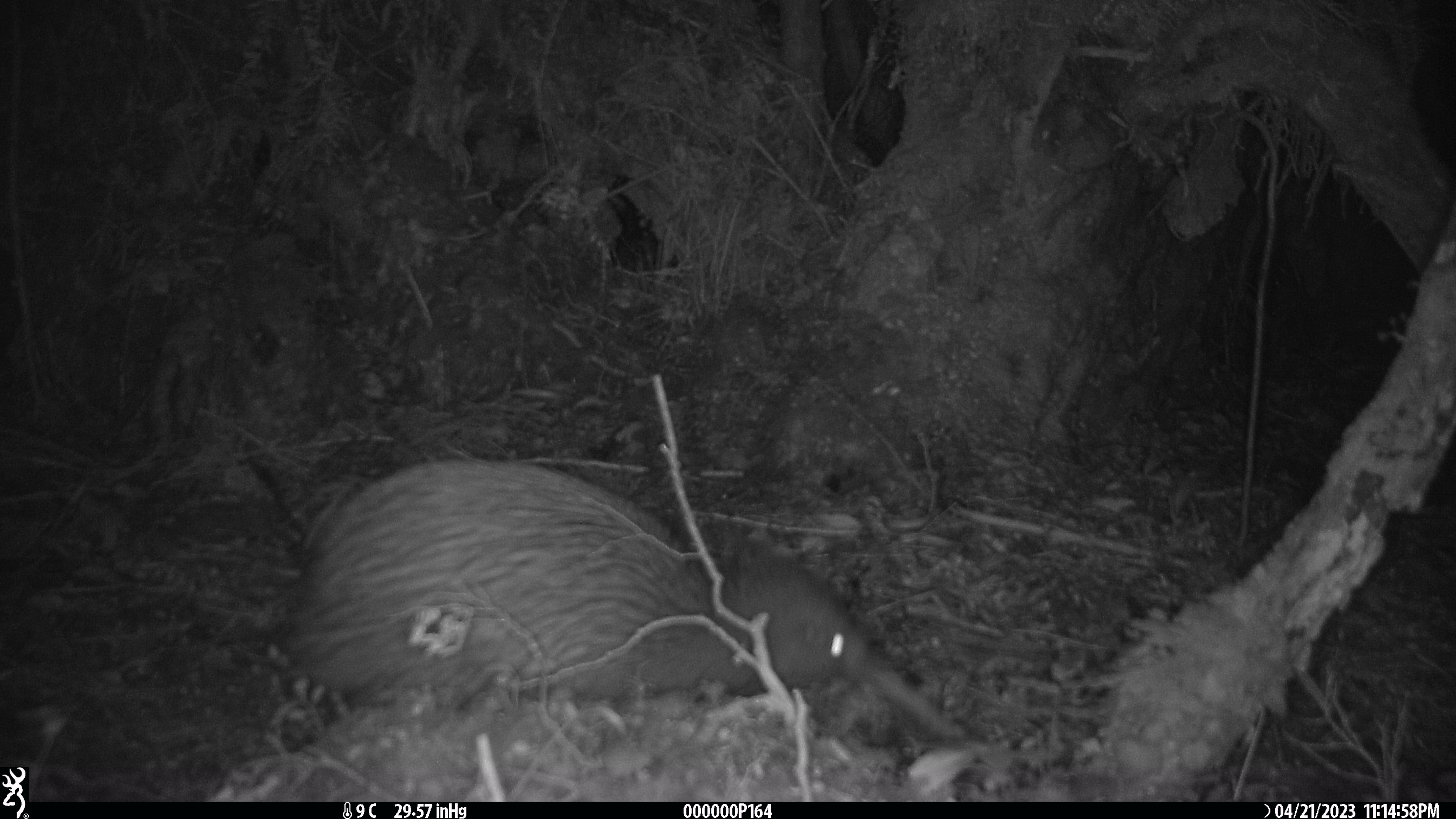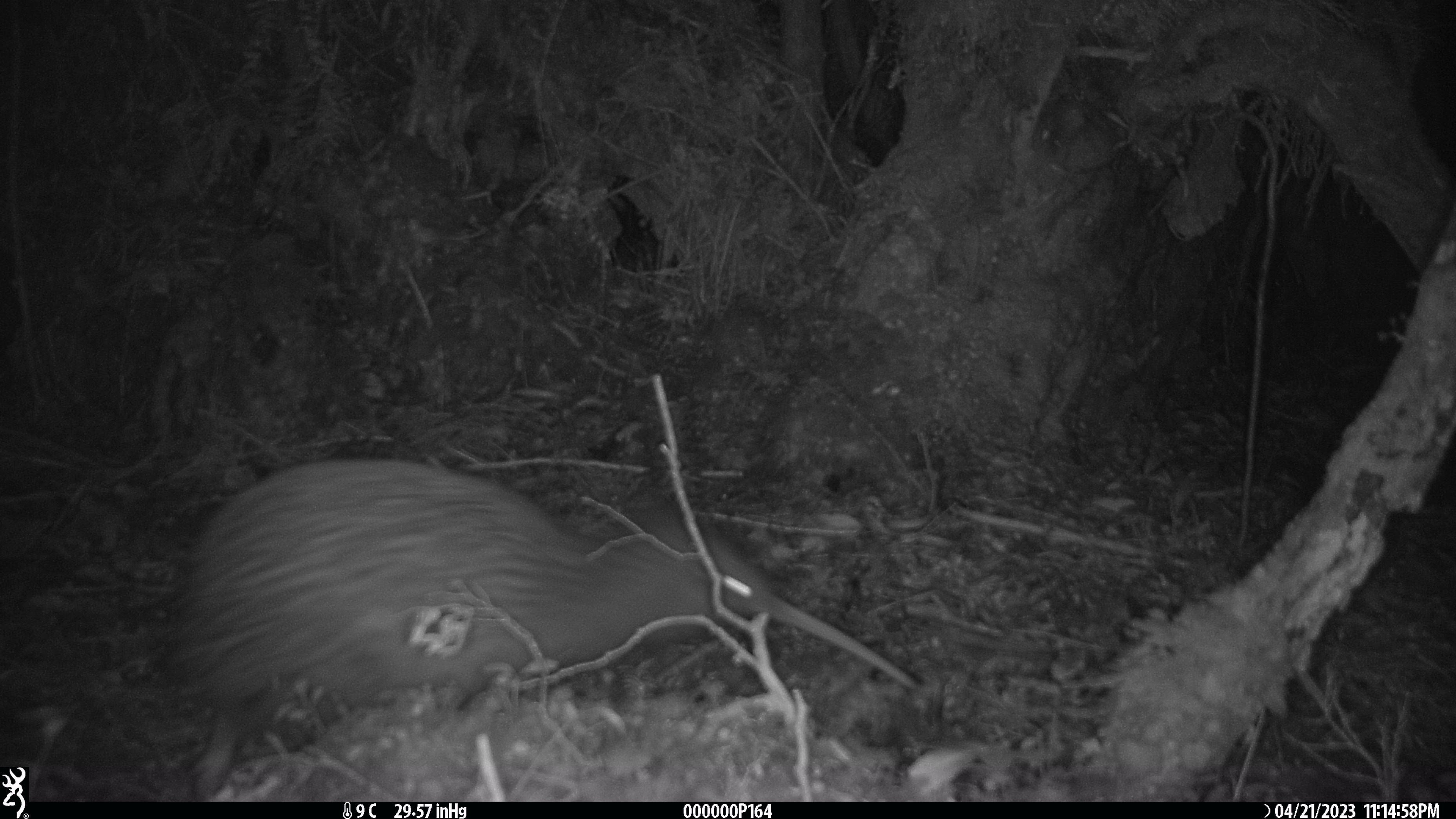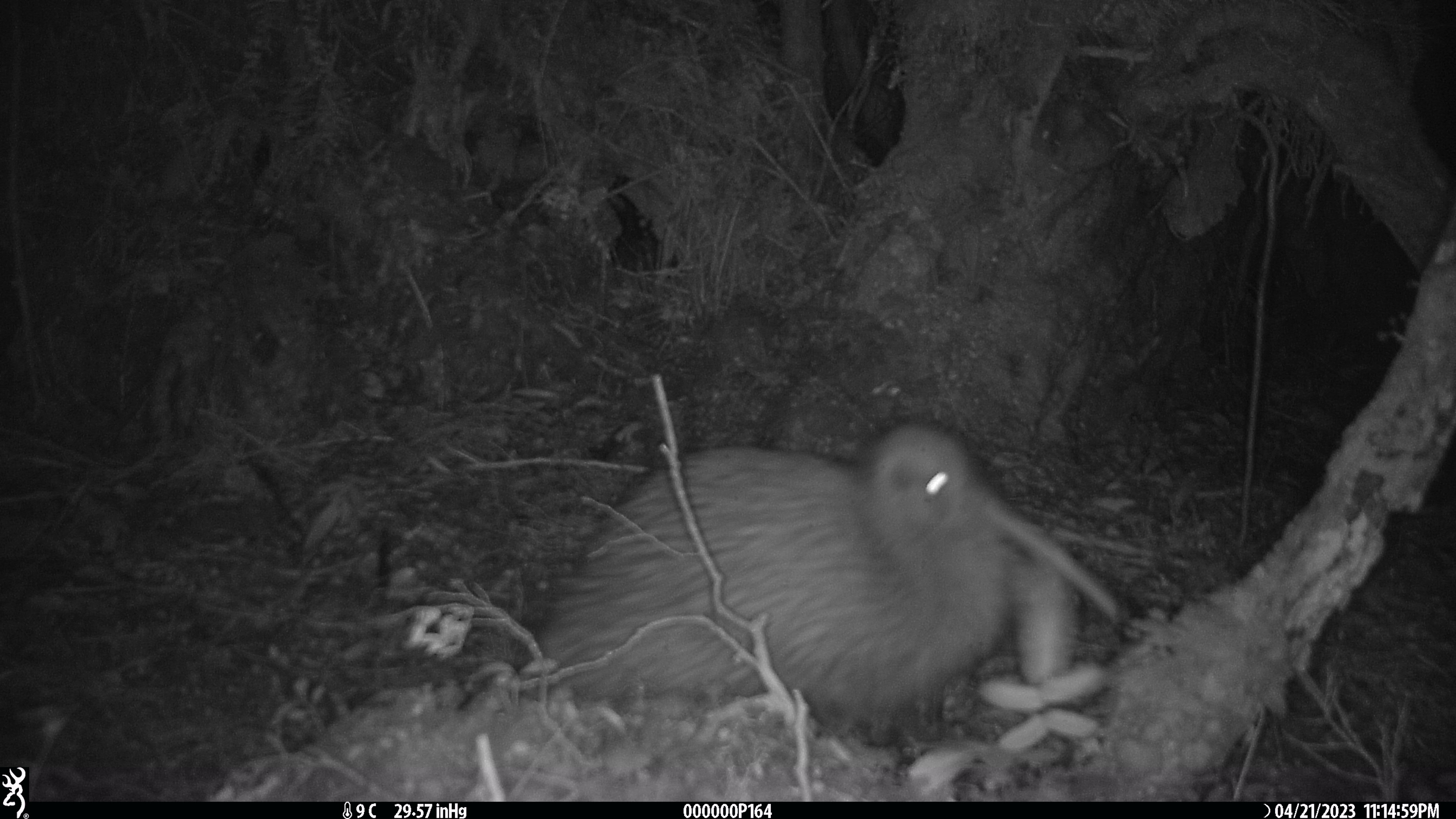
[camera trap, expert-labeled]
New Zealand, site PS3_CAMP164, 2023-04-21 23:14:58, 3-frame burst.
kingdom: Animalia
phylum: Chordata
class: Aves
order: Apterygiformes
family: Apterygidae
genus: Apteryx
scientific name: Apteryx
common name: kiwi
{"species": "kiwi (Apteryx)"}